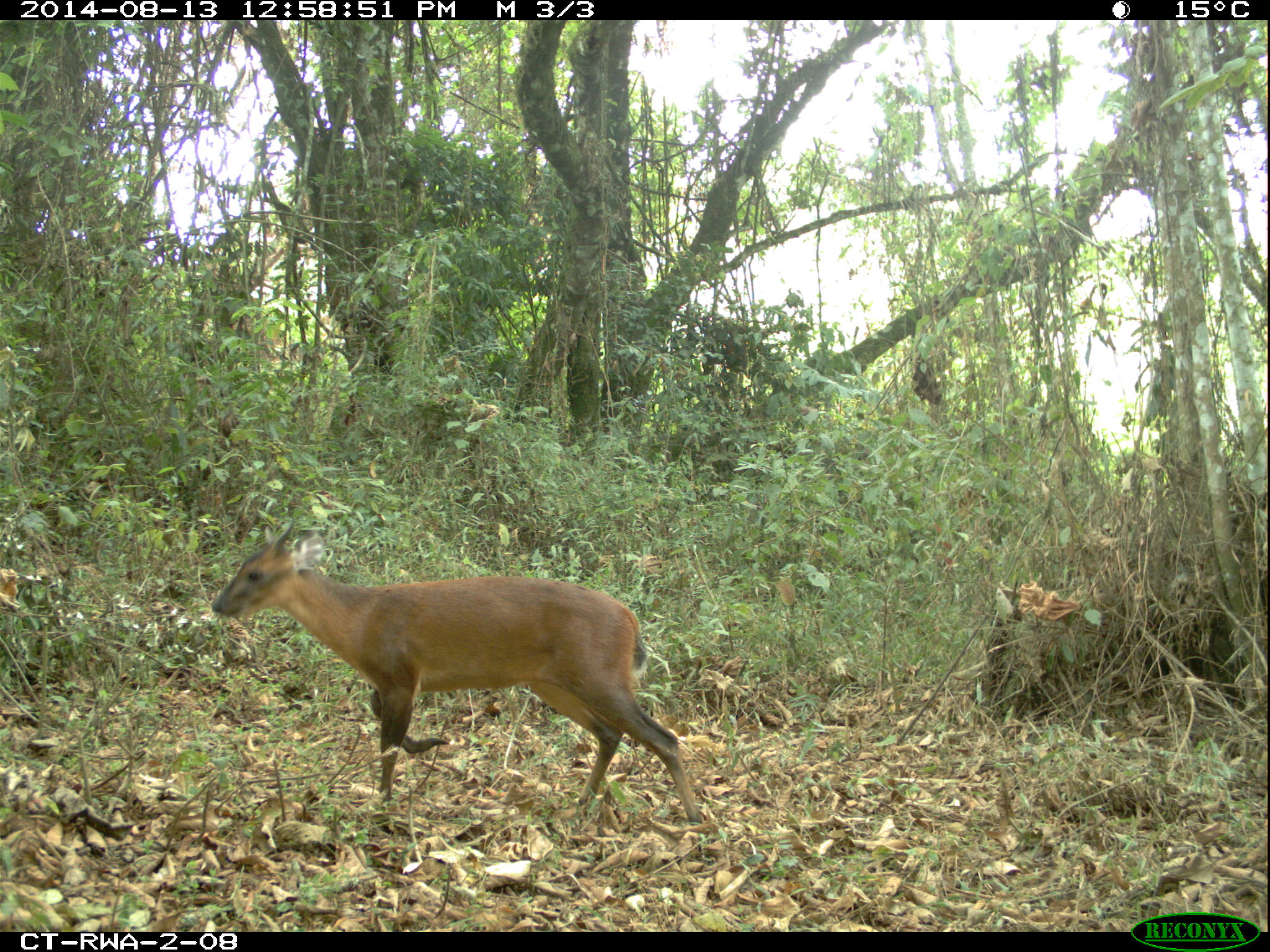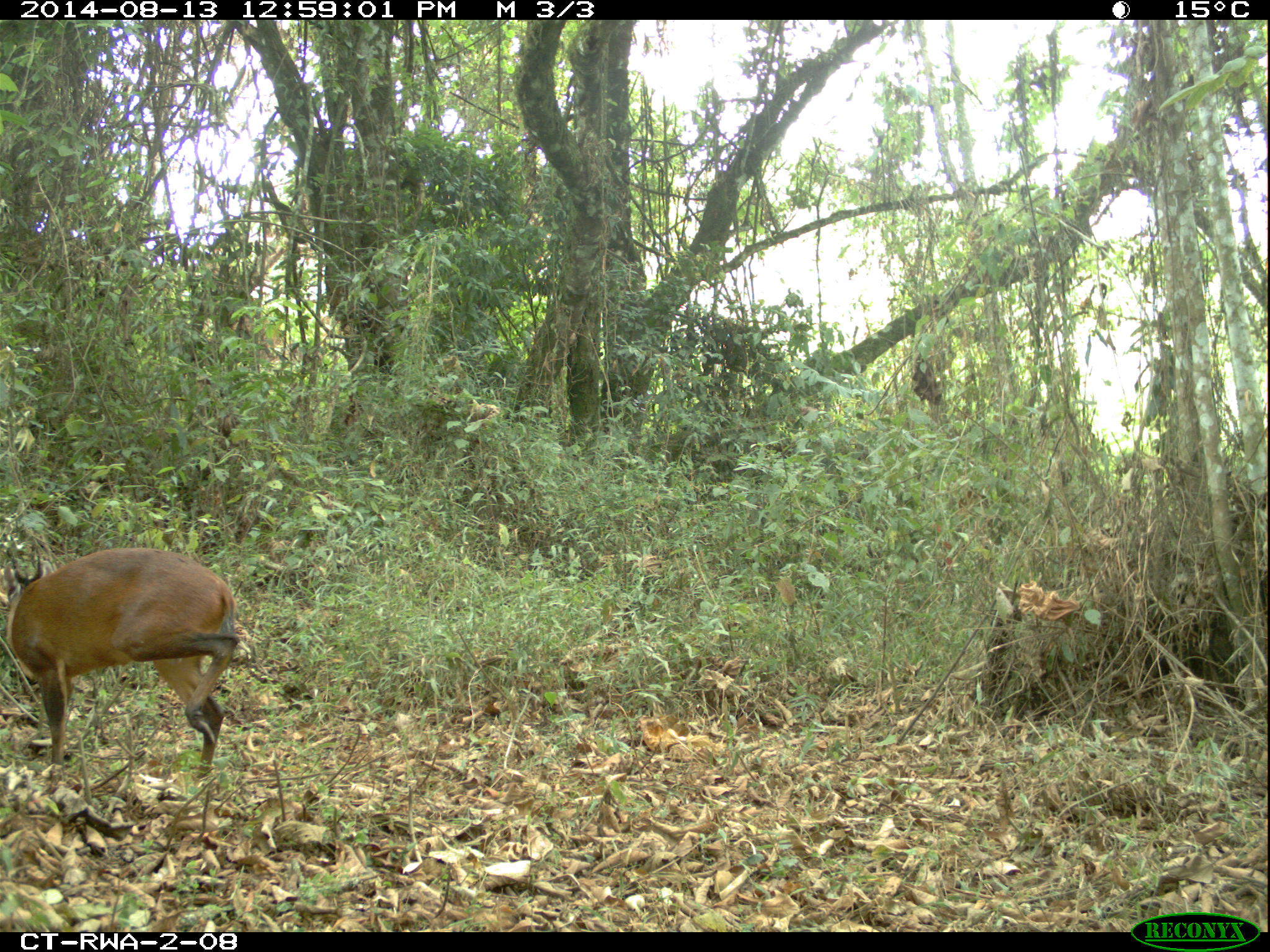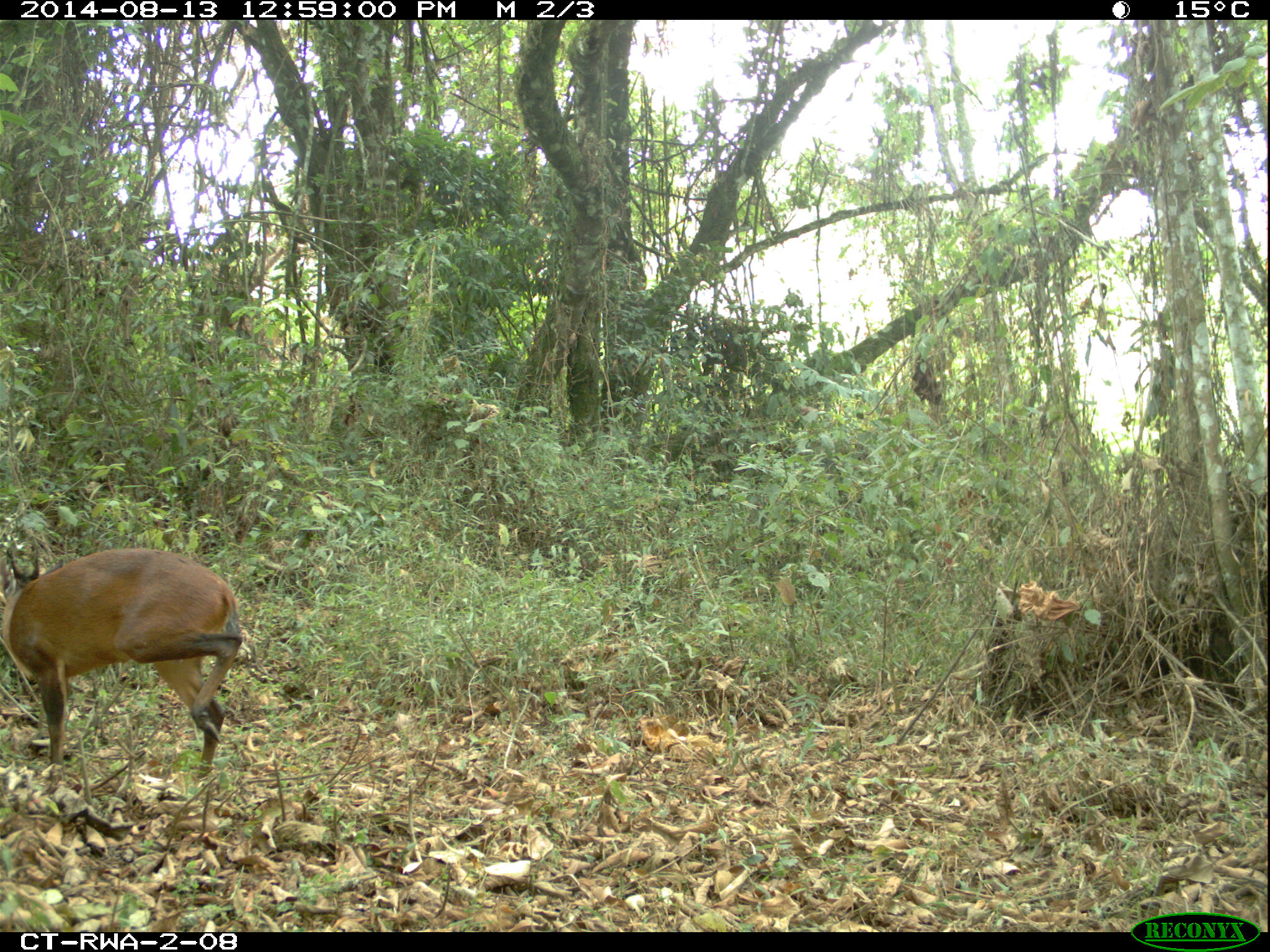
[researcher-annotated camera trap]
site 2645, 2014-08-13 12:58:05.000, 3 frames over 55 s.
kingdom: Animalia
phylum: Chordata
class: Mammalia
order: Artiodactyla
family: Bovidae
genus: Cephalophus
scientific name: Cephalophus nigrifrons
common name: black-fronted duiker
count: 1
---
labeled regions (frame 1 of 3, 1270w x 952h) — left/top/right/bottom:
cephalophus nigrifrons: 209/519/705/825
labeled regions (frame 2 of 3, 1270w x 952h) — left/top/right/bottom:
cephalophus nigrifrons: 4/546/241/783